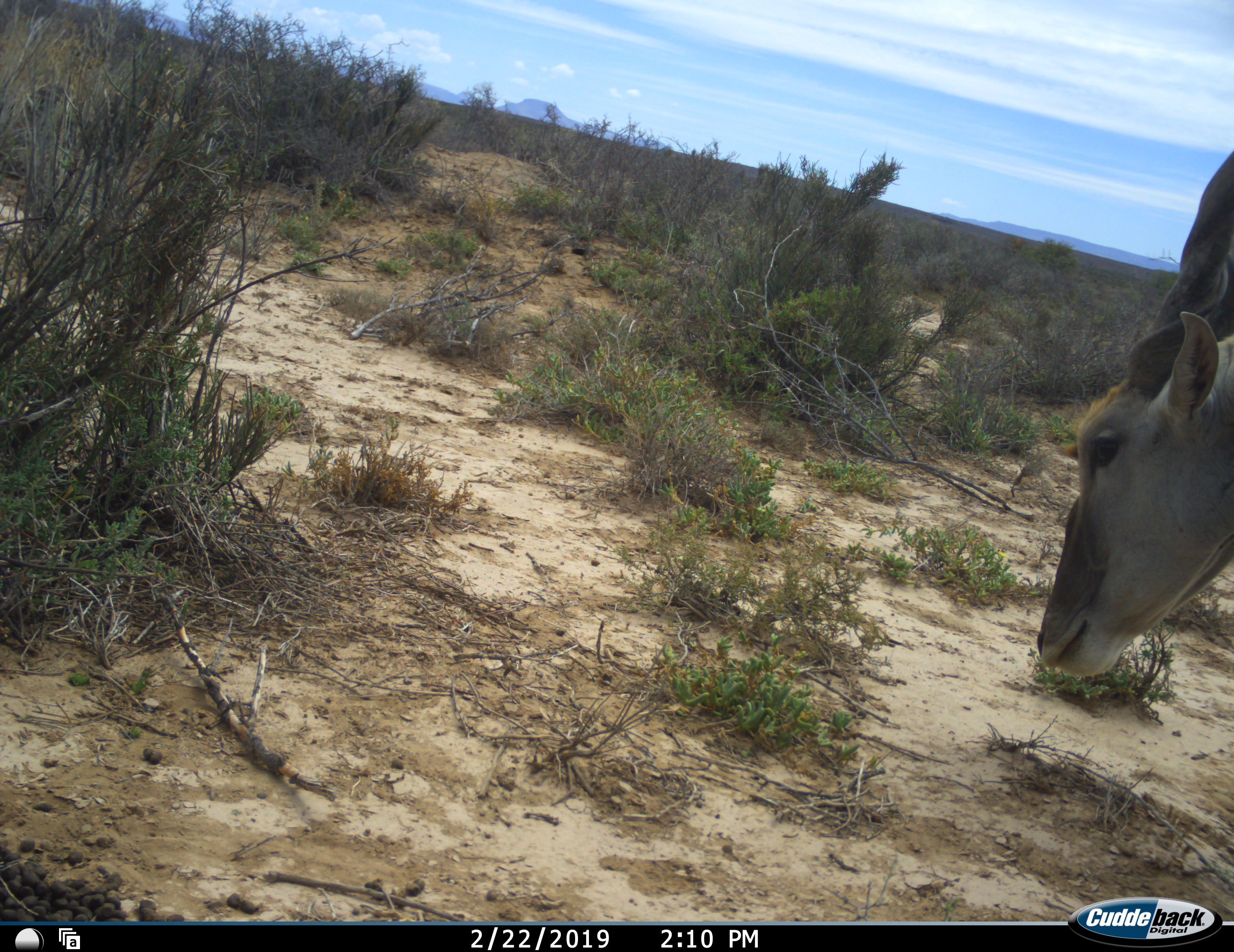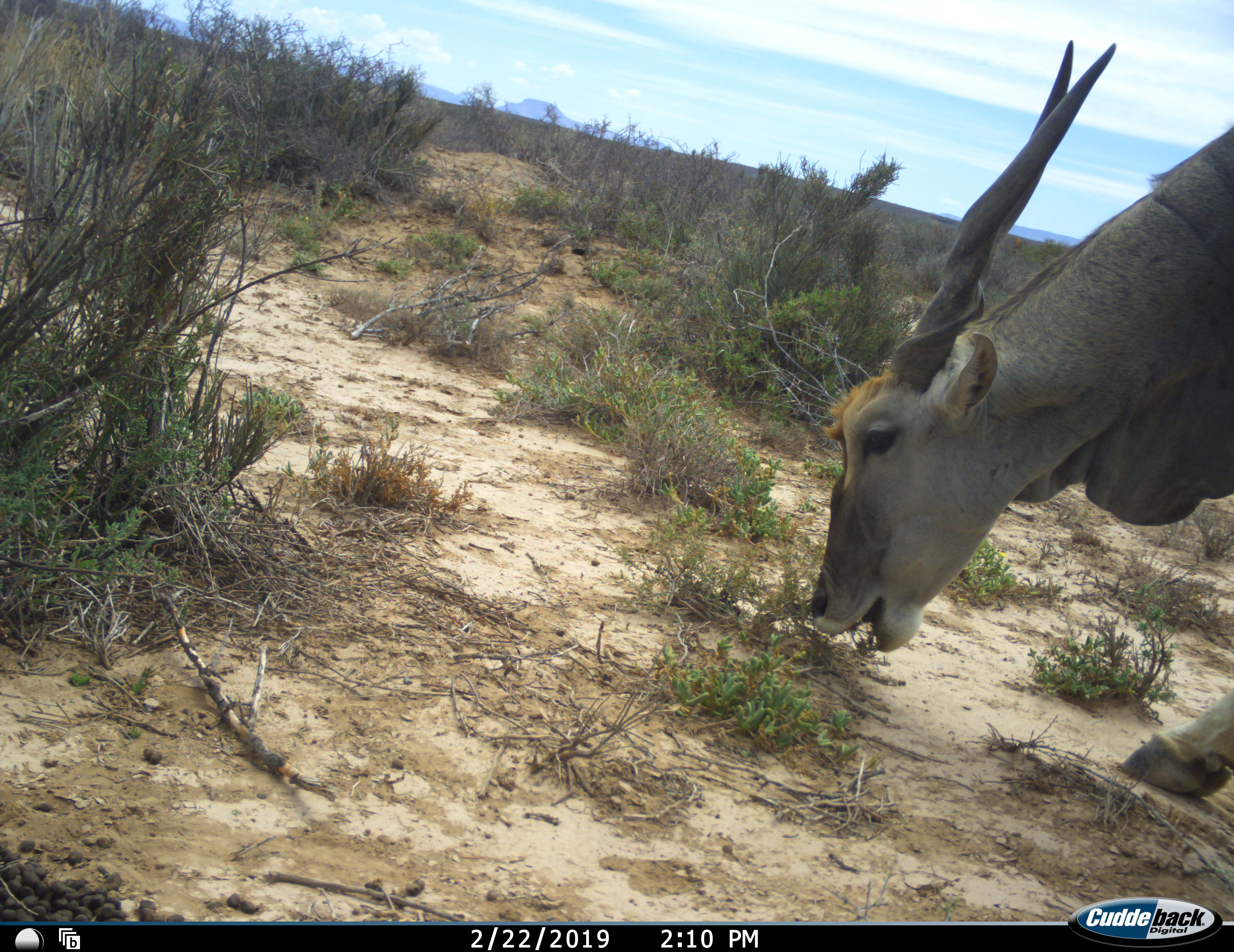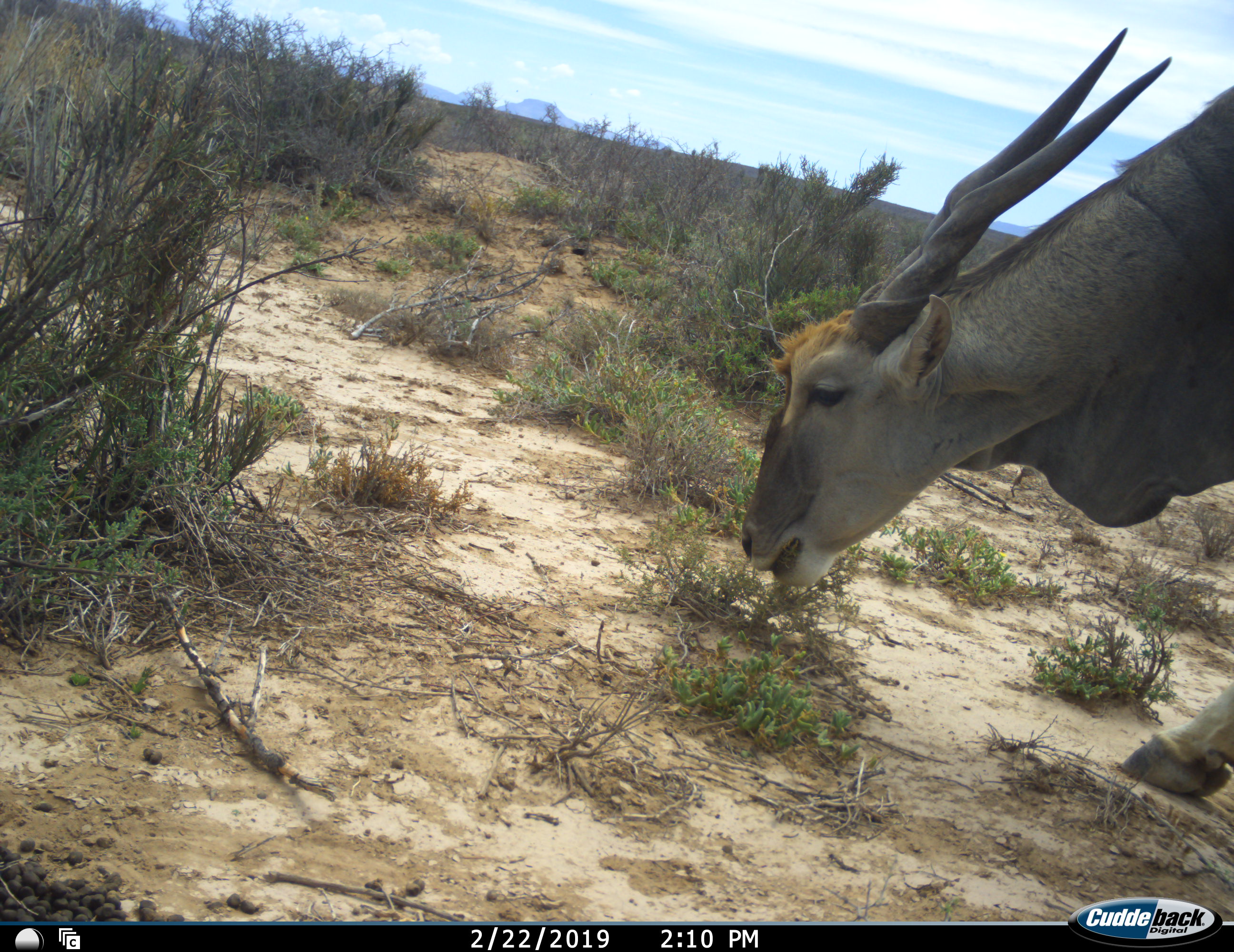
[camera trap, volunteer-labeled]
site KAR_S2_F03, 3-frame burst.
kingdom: Animalia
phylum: Chordata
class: Mammalia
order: Artiodactyla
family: Bovidae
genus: Tragelaphus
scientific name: Tragelaphus oryx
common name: eland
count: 1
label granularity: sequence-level